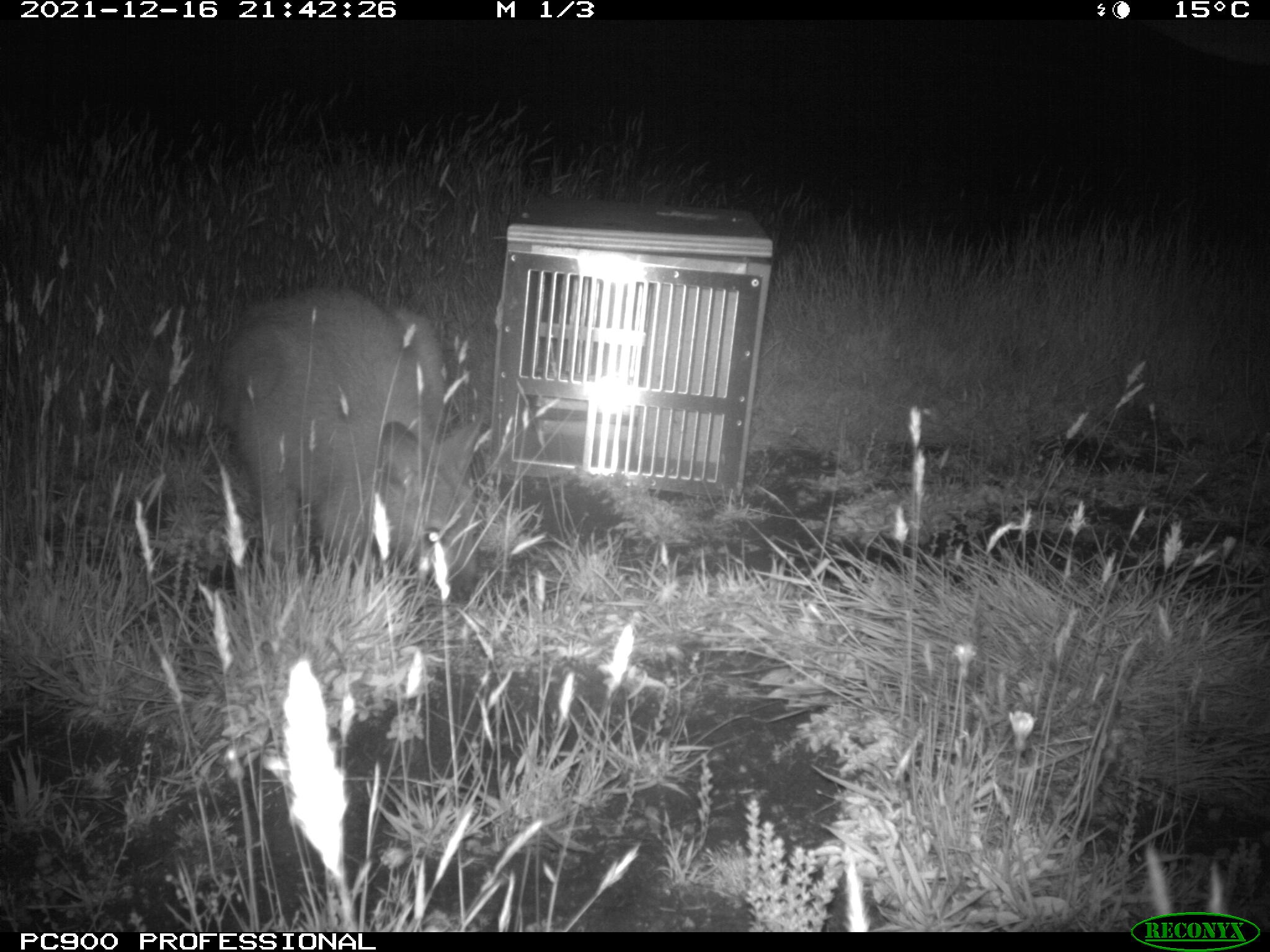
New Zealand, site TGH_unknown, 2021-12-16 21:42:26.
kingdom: Animalia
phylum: Chordata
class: Mammalia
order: Diprotodontia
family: Macropodidae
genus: Notamacropus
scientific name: Notamacropus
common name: wallaby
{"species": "wallaby (Notamacropus)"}